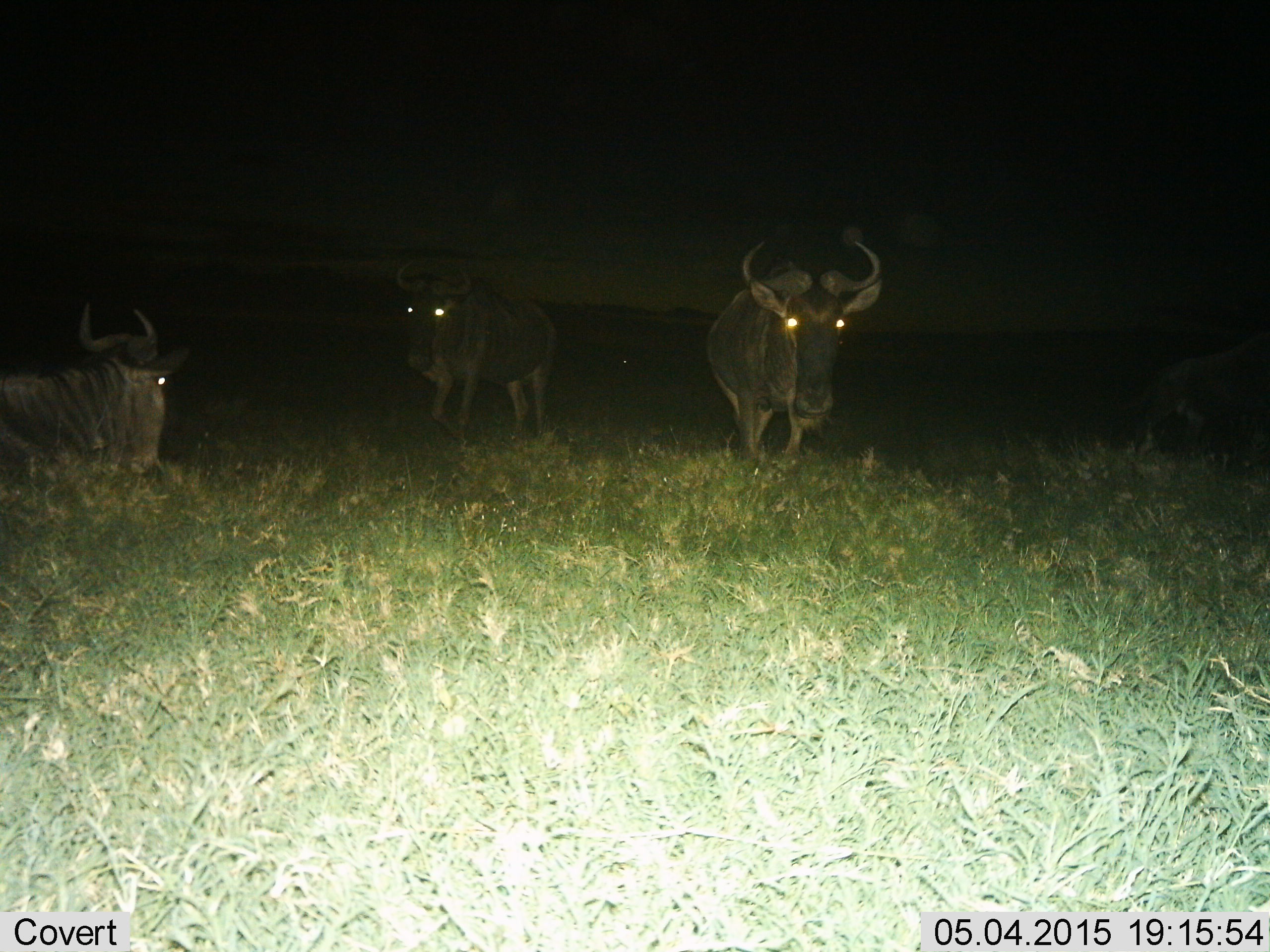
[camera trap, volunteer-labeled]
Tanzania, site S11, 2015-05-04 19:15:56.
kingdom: Animalia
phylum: Chordata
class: Mammalia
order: Artiodactyla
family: Bovidae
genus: Connochaetes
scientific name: Connochaetes taurinus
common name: blue wildebeest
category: wildebeest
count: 3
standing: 91%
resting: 82%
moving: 27%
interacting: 0%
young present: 0%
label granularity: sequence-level